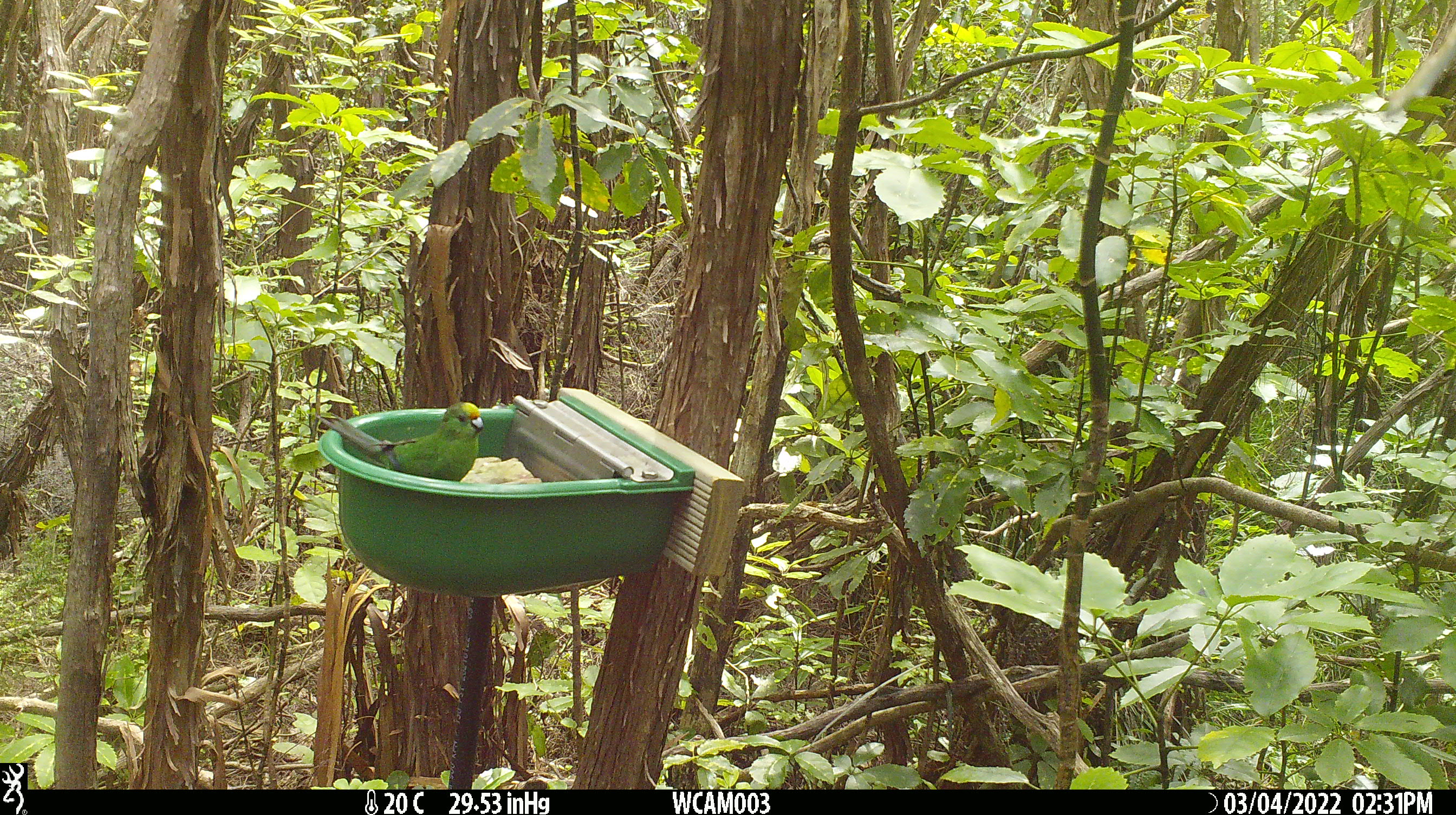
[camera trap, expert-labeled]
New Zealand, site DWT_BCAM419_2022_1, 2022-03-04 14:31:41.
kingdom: Animalia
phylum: Chordata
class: Aves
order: Psittaciformes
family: Psittaculidae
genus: Cyanoramphus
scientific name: Cyanoramphus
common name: parakeet